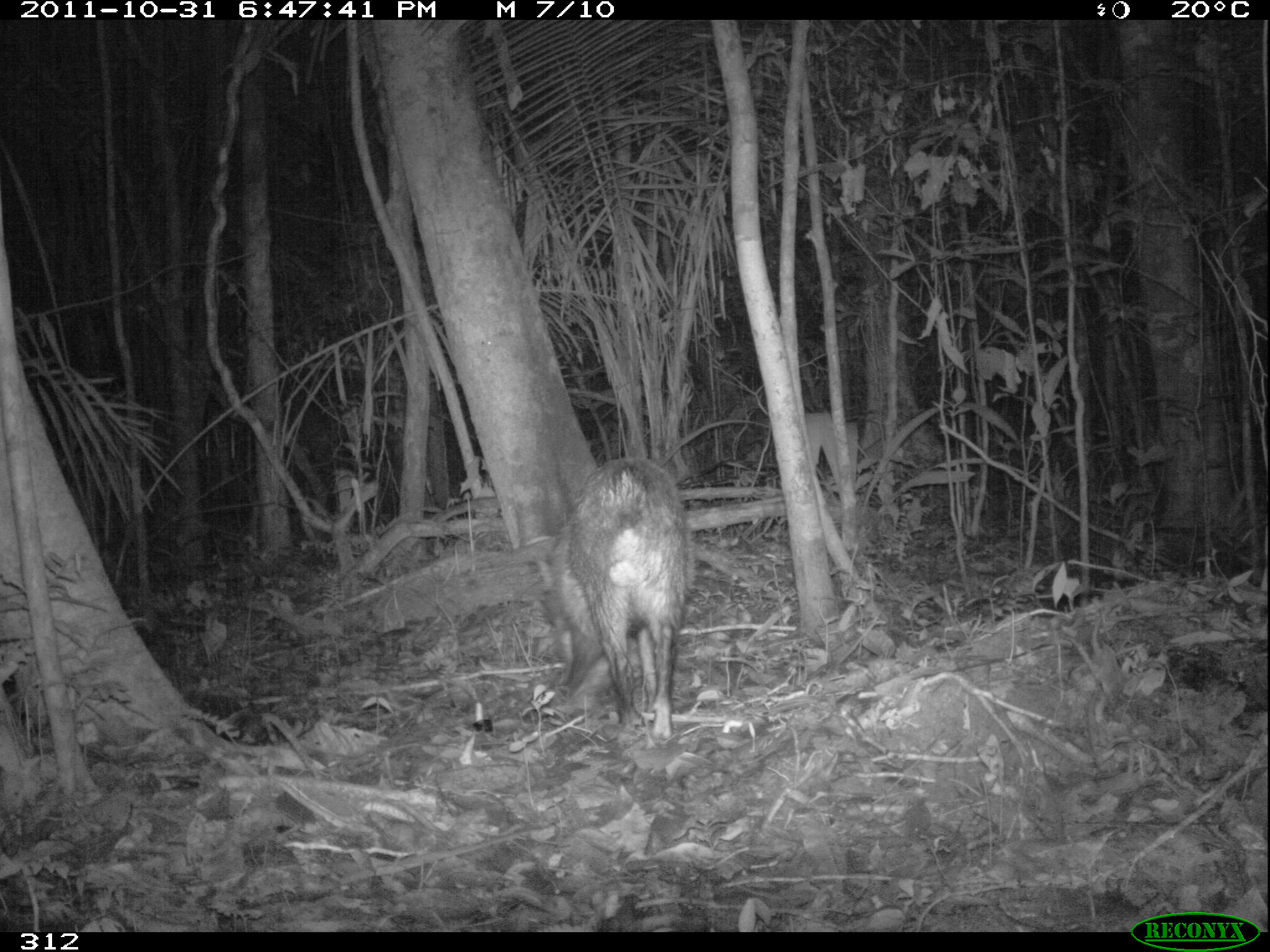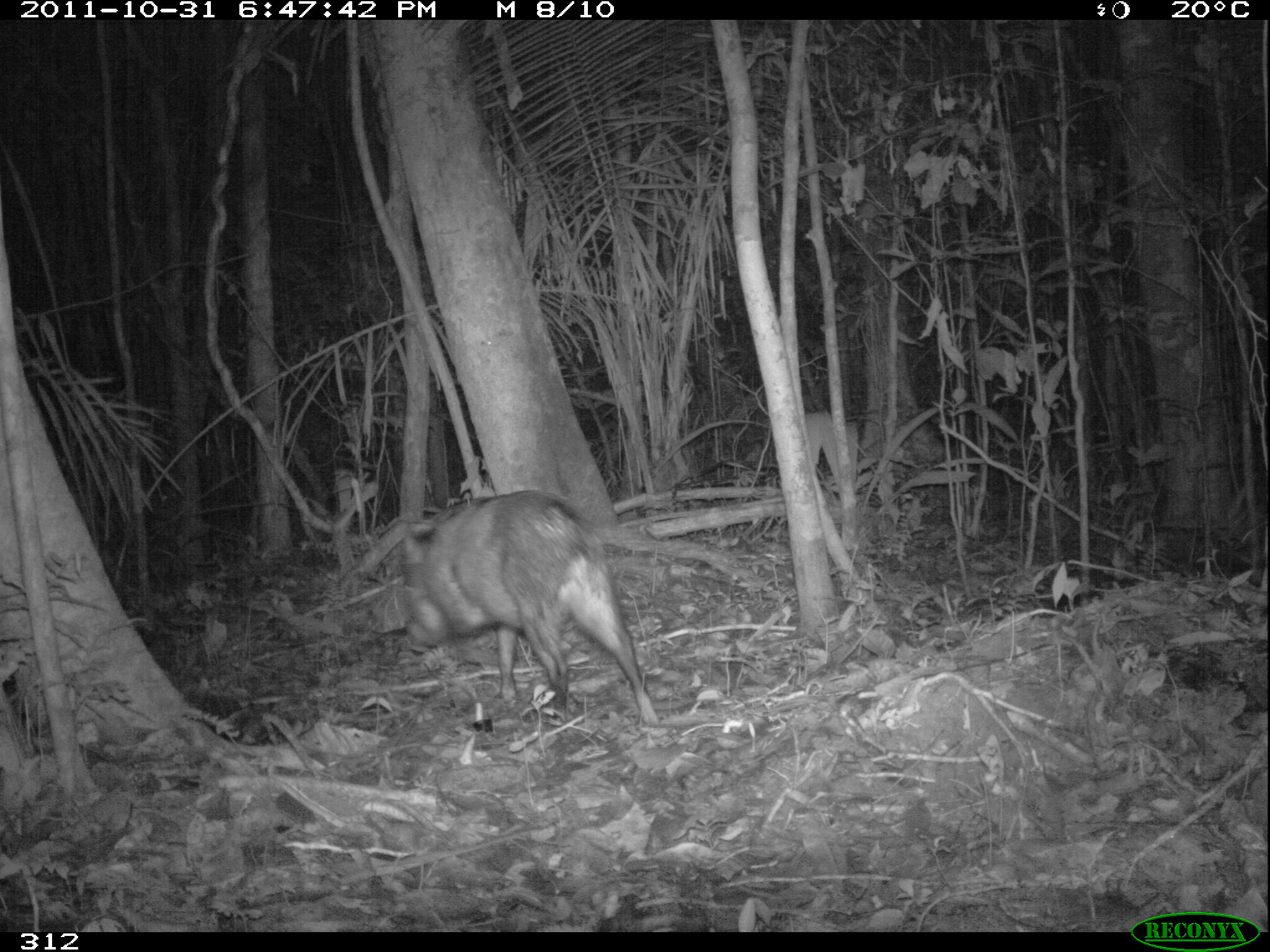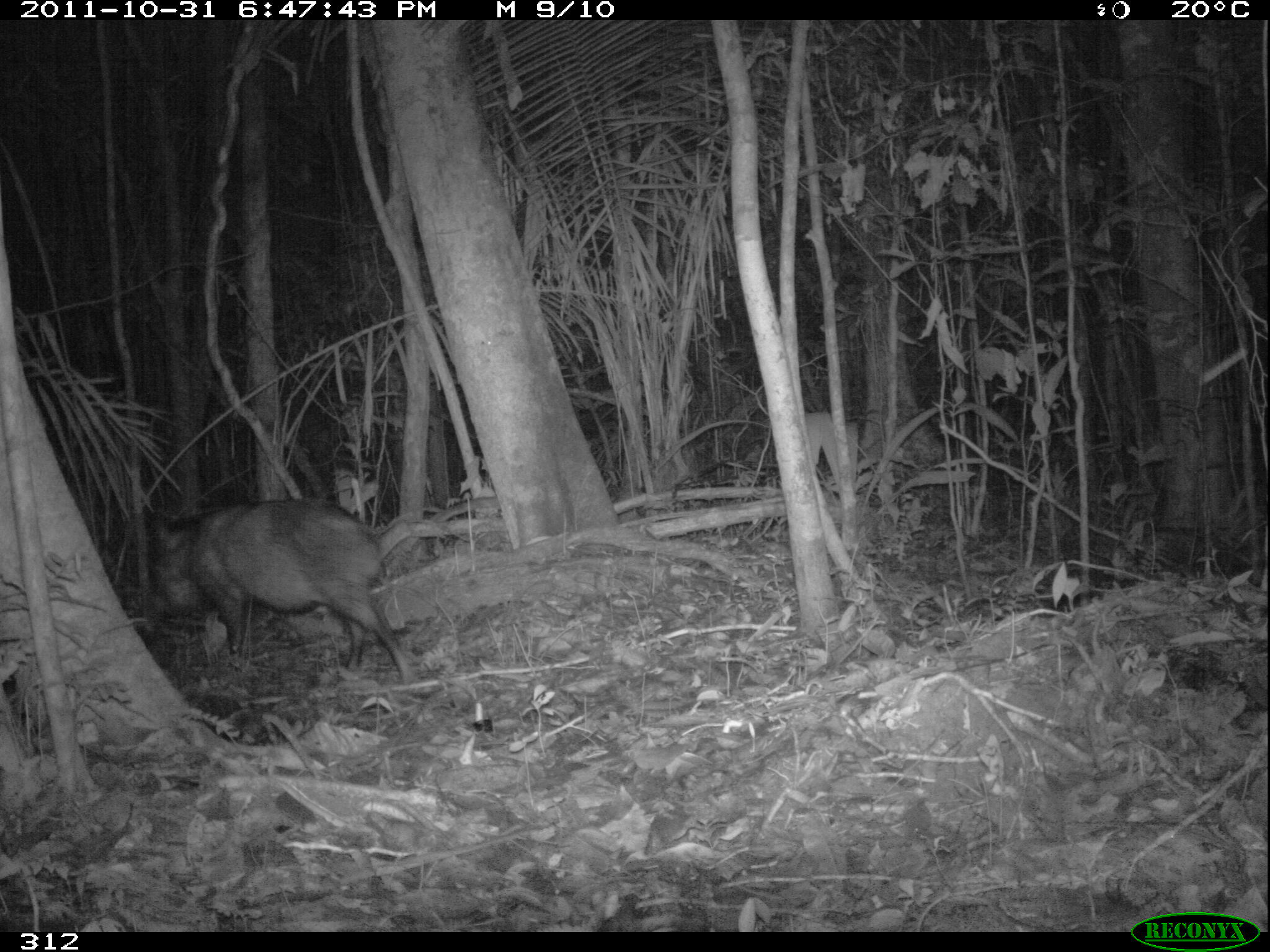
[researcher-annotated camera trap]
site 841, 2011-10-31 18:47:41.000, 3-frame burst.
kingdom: Animalia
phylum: Chordata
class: Mammalia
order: Artiodactyla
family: Tayassuidae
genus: Pecari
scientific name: Pecari tajacu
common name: collared peccary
Pecari tajacu (collared peccary).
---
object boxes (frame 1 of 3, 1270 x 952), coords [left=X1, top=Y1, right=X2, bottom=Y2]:
pecari tajacu: [left=533, top=455, right=695, bottom=739]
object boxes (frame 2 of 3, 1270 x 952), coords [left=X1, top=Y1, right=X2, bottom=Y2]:
pecari tajacu: [left=395, top=487, right=661, bottom=728]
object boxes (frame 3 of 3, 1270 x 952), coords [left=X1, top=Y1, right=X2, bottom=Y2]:
pecari tajacu: [left=143, top=495, right=415, bottom=686]